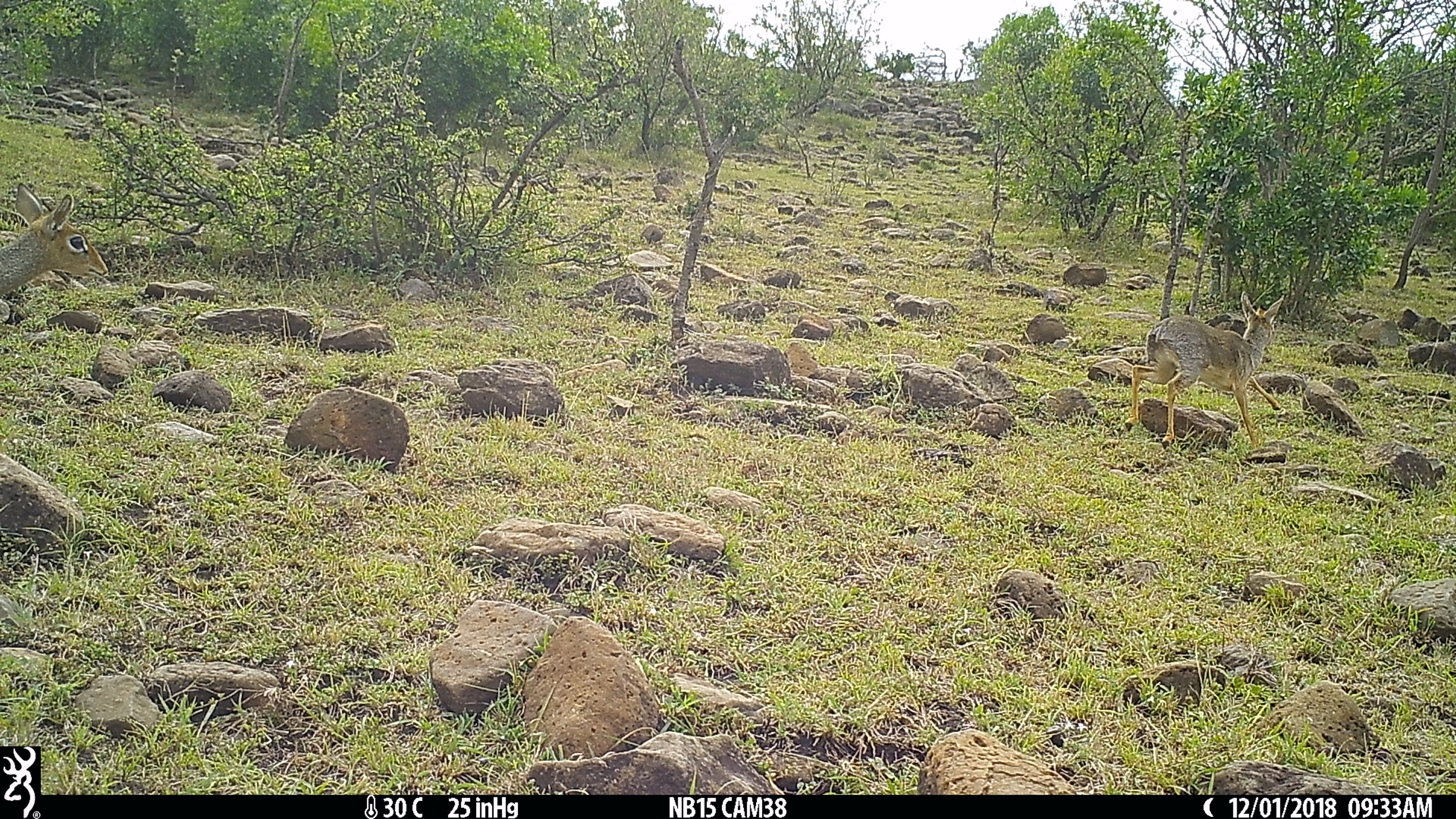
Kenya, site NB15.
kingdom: Animalia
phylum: Chordata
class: Mammalia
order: Artiodactyla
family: Bovidae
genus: Madoqua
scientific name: Madoqua kirkii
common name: kirk's dik-dik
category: dikdik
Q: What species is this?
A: Dikdik (kirk's dik-dik) (Madoqua kirkii).